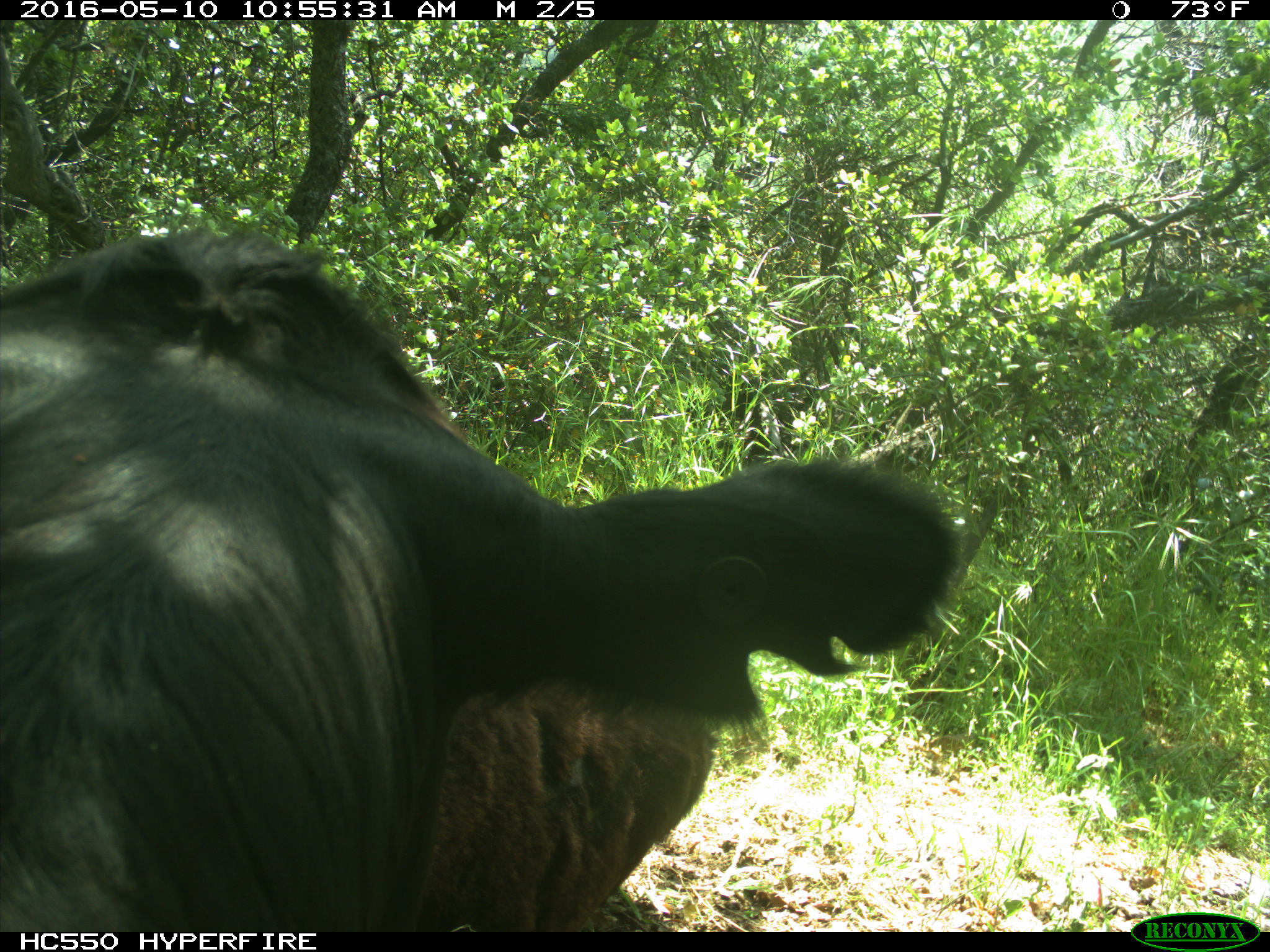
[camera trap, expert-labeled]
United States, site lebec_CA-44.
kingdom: Animalia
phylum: Chordata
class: Mammalia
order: Artiodactyla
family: Bovidae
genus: Bos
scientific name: Bos taurus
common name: domestic cow